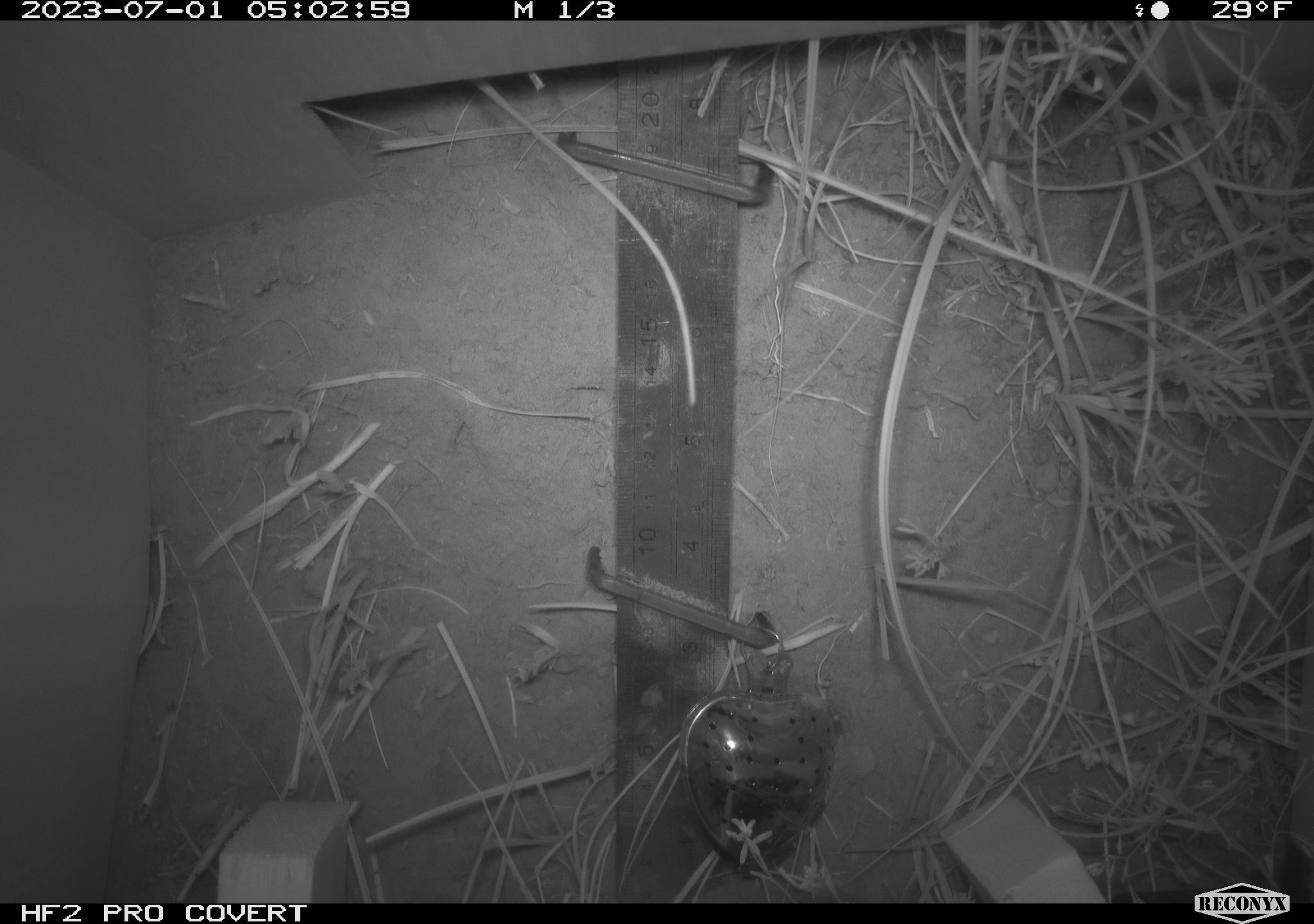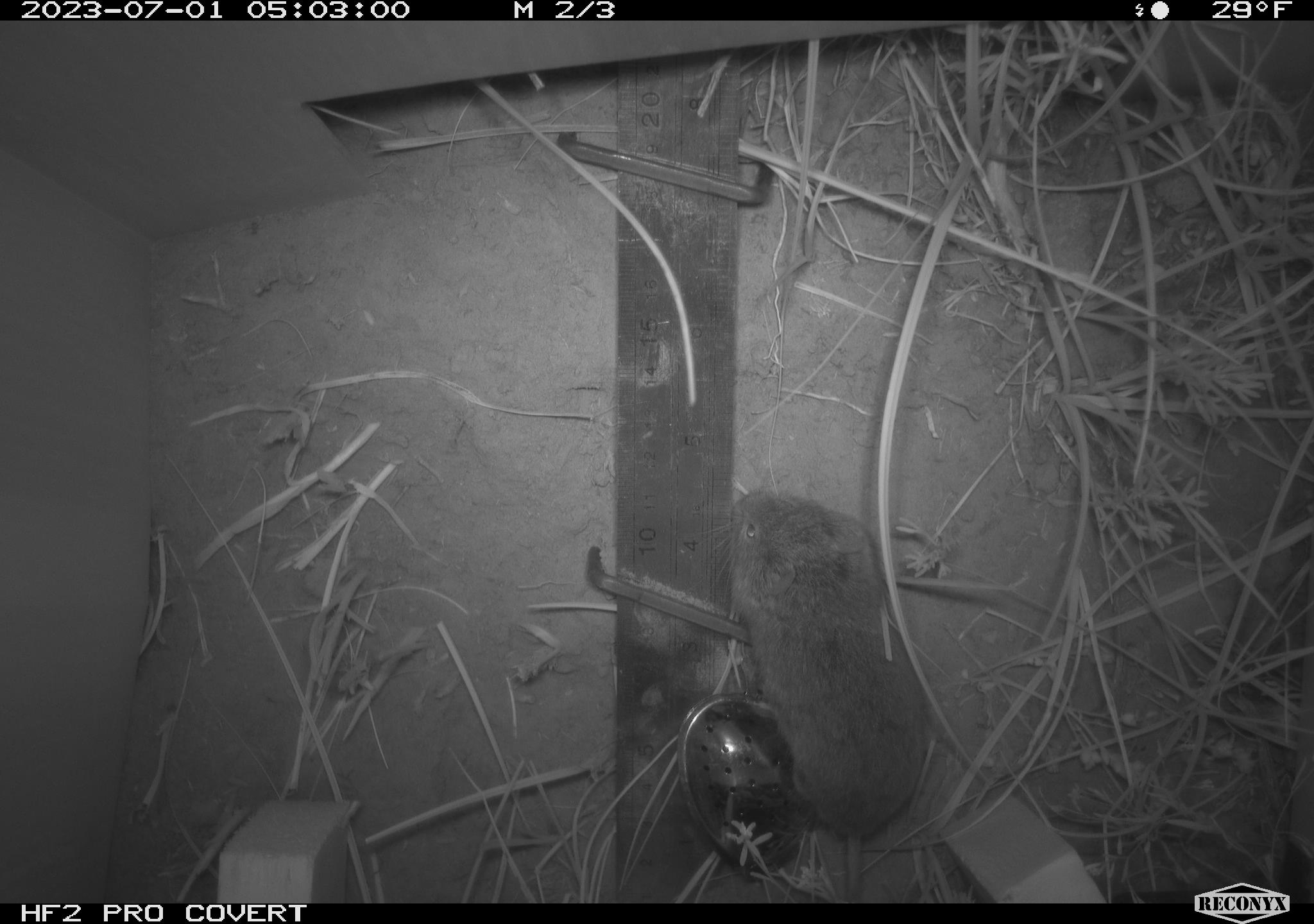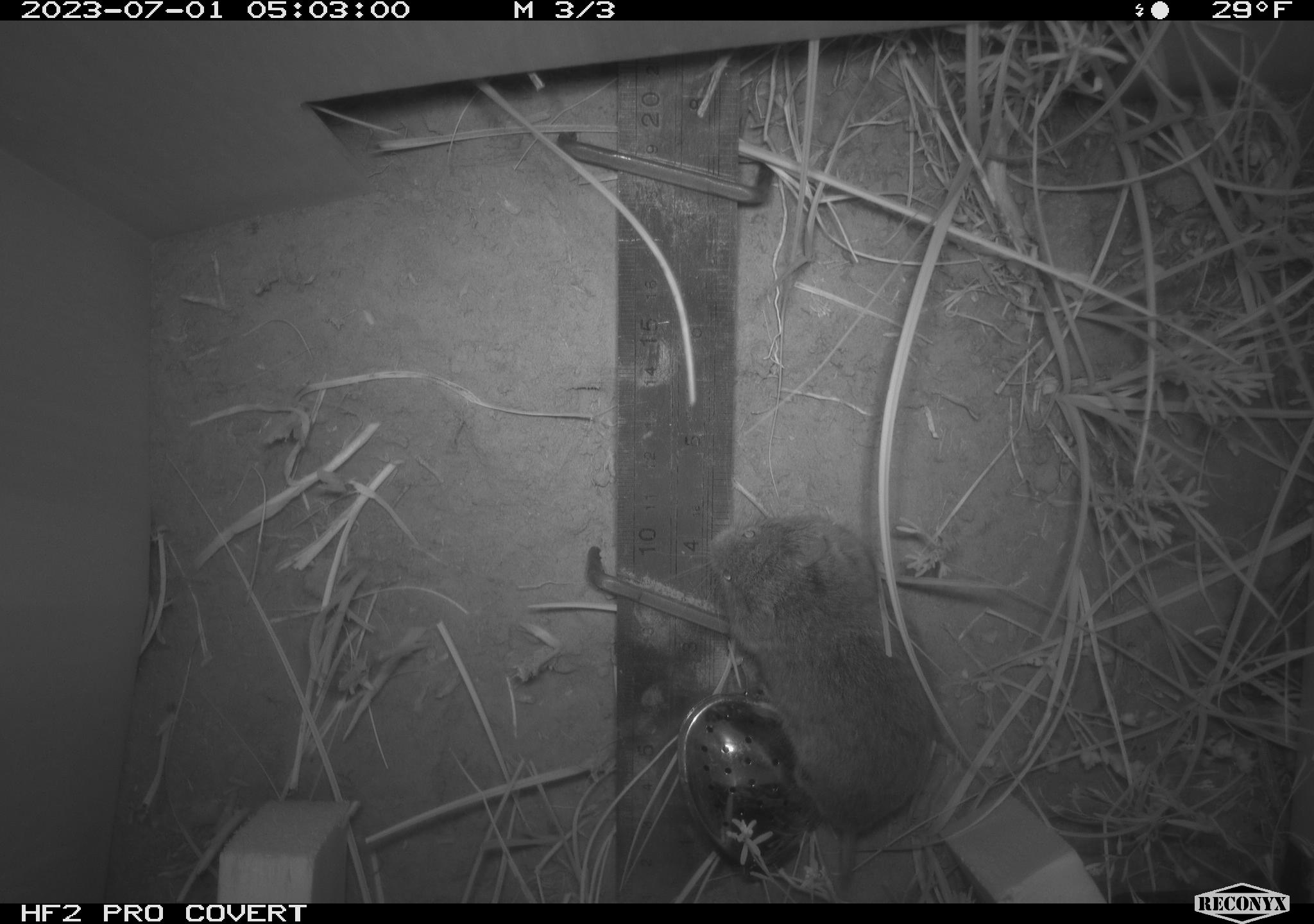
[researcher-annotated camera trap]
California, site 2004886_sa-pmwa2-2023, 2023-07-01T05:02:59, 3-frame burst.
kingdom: Animalia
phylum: Chordata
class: Mammalia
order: Rodentia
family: Cricetidae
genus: Lemmiscus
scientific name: Lemmiscus curtatus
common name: sagebrush vole